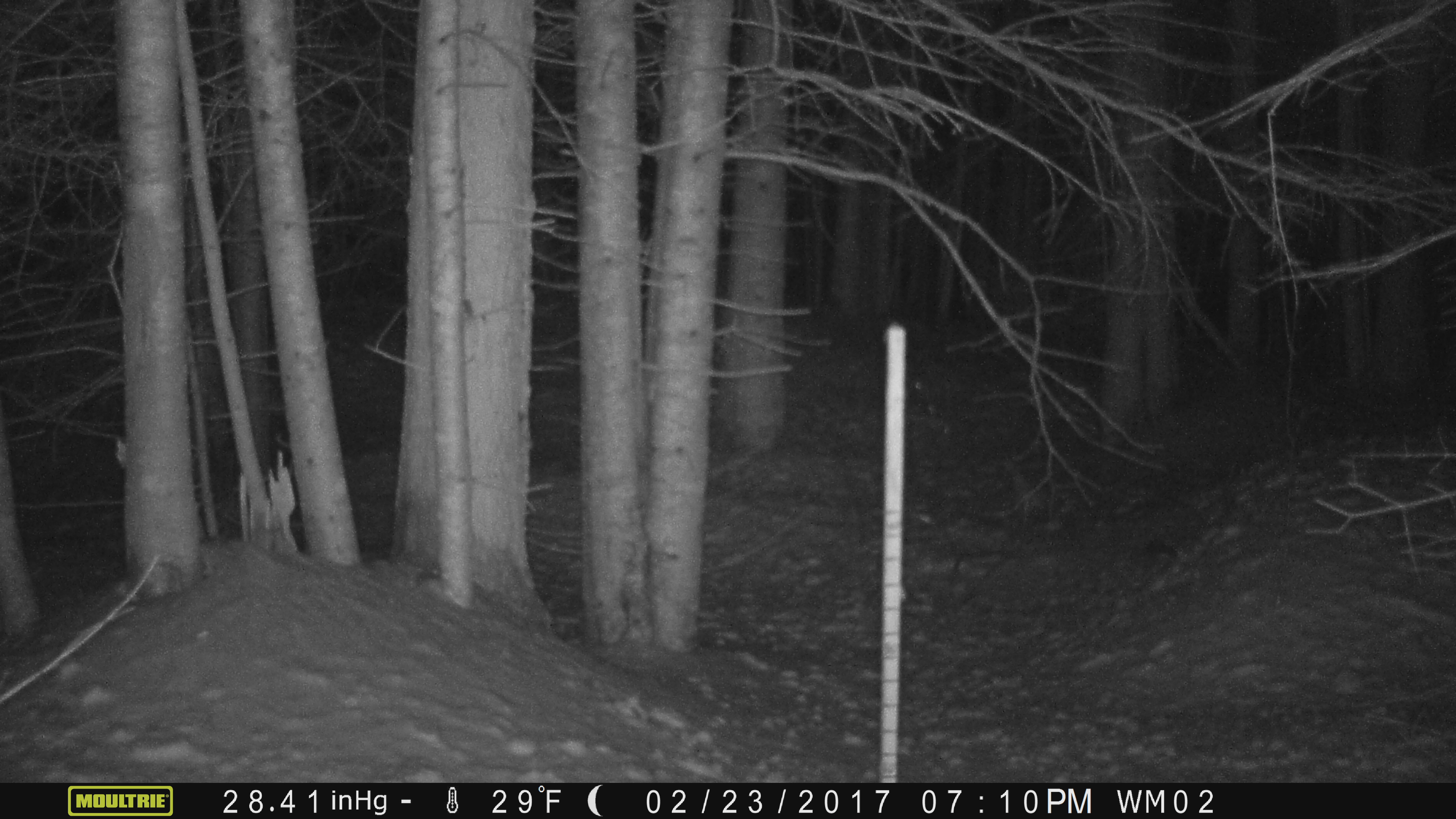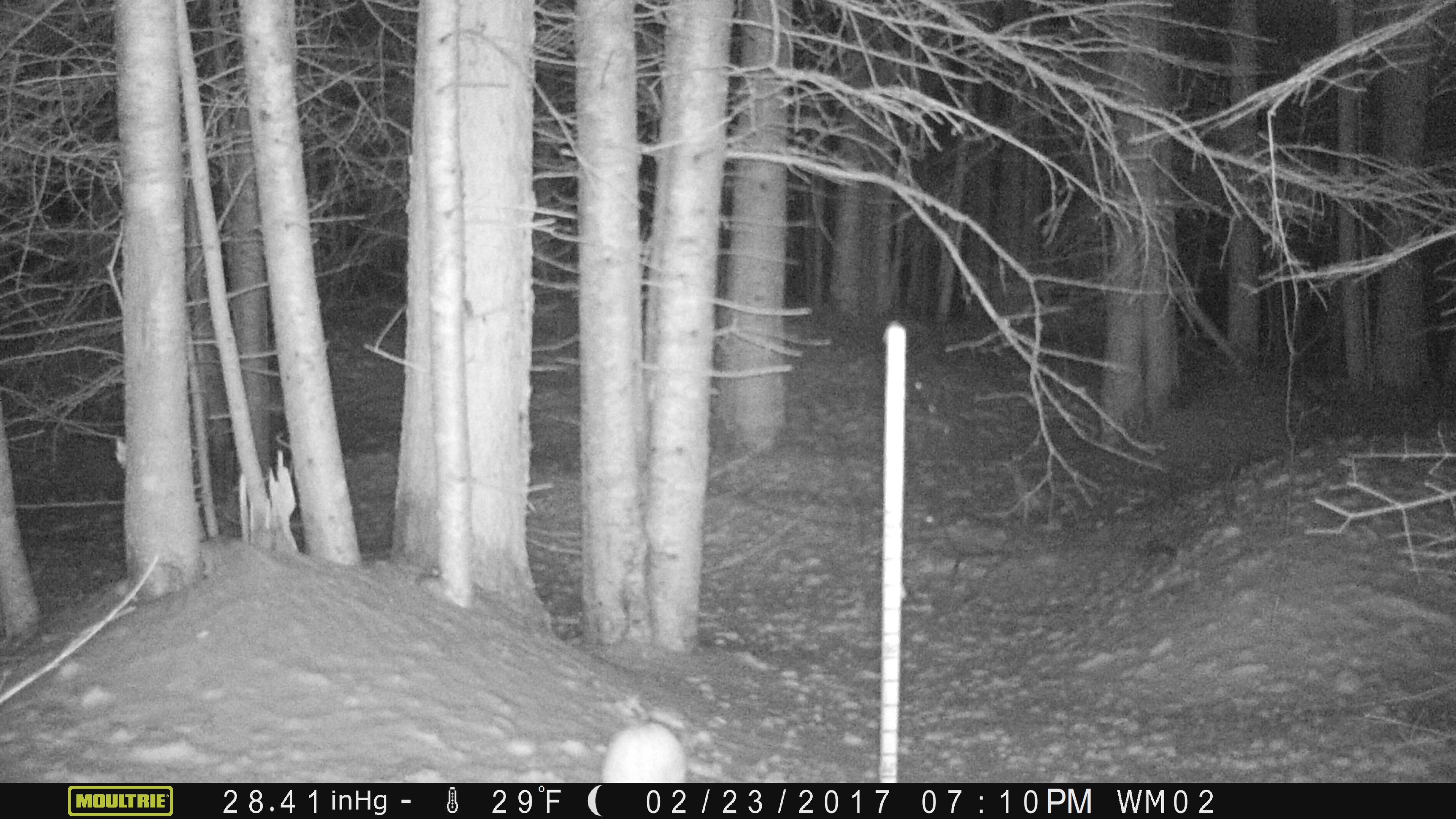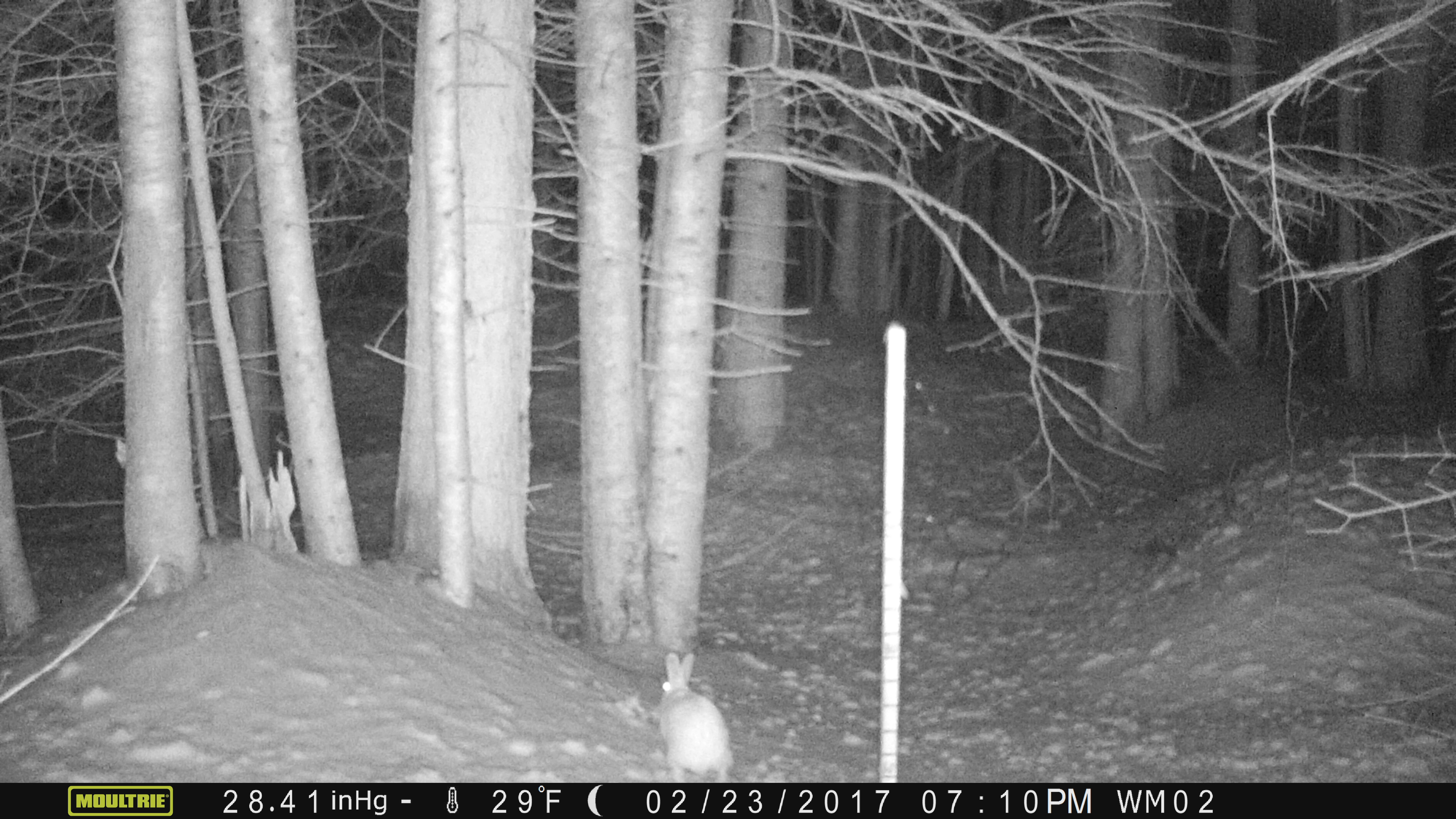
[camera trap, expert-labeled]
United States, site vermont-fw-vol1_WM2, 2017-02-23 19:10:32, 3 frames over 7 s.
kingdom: Animalia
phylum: Chordata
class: Mammalia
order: Lagomorpha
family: Leporidae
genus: Lepus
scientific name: Lepus americanus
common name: snowshoe hare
Snowshoe hare (Lepus americanus).